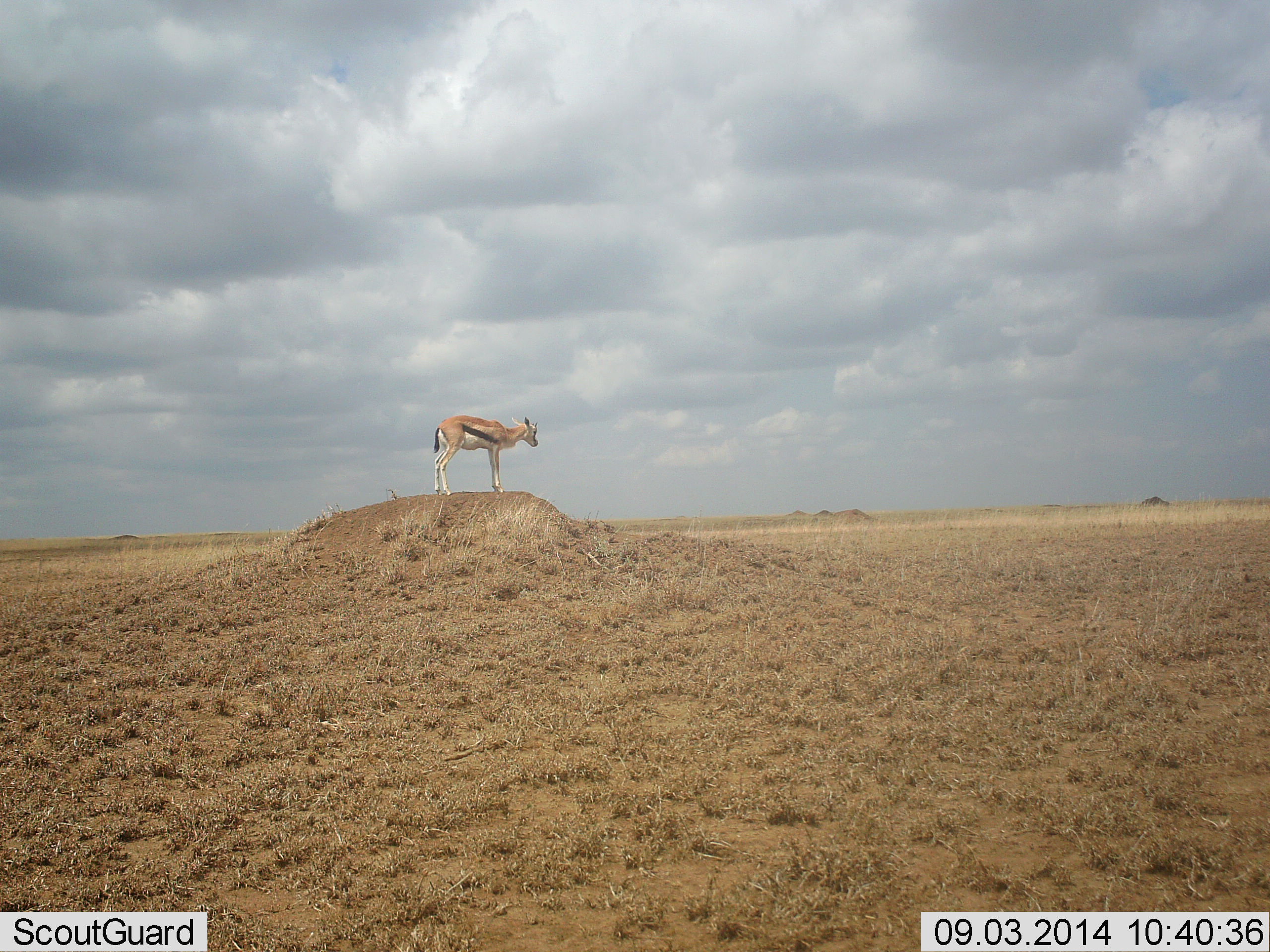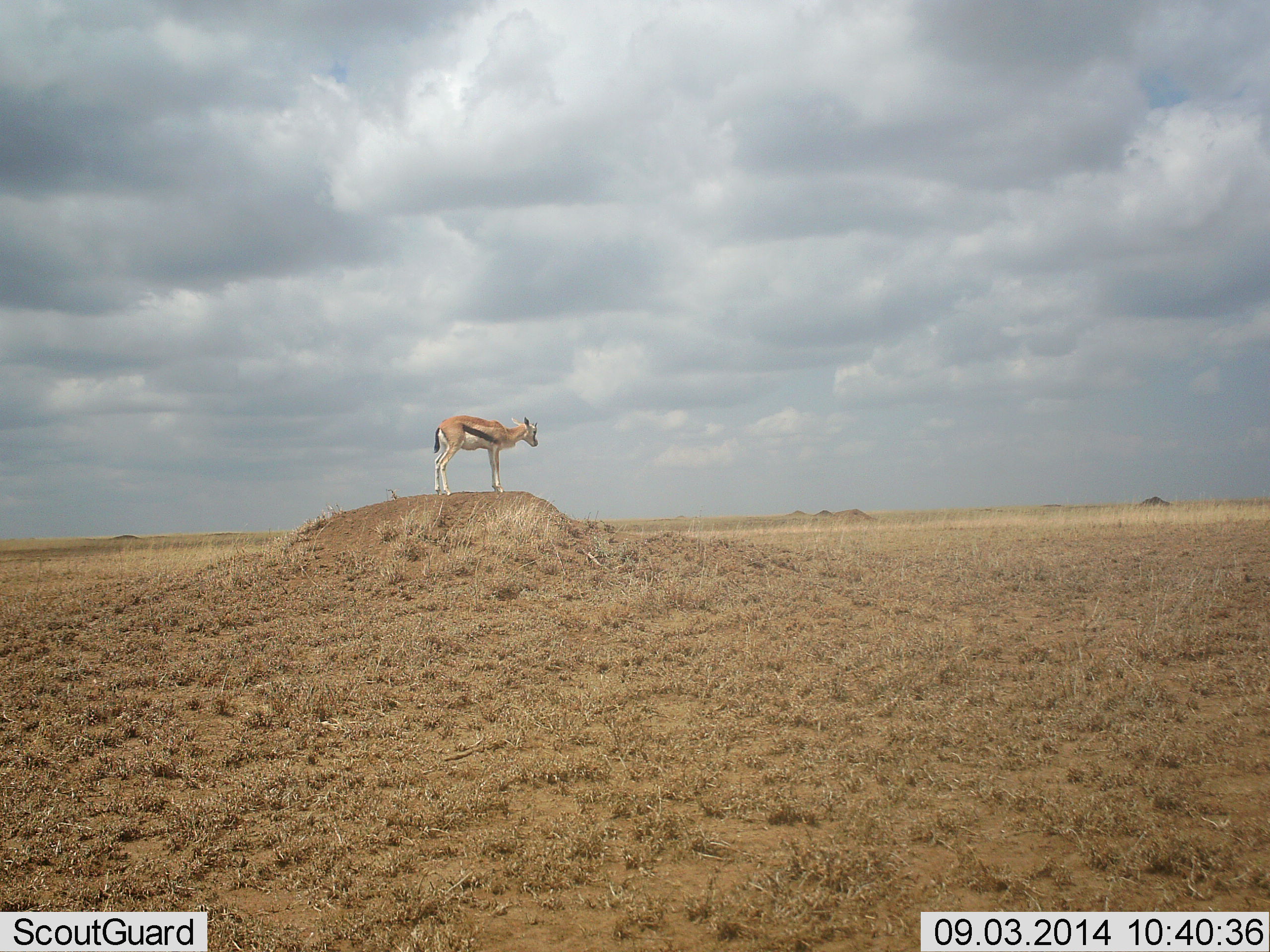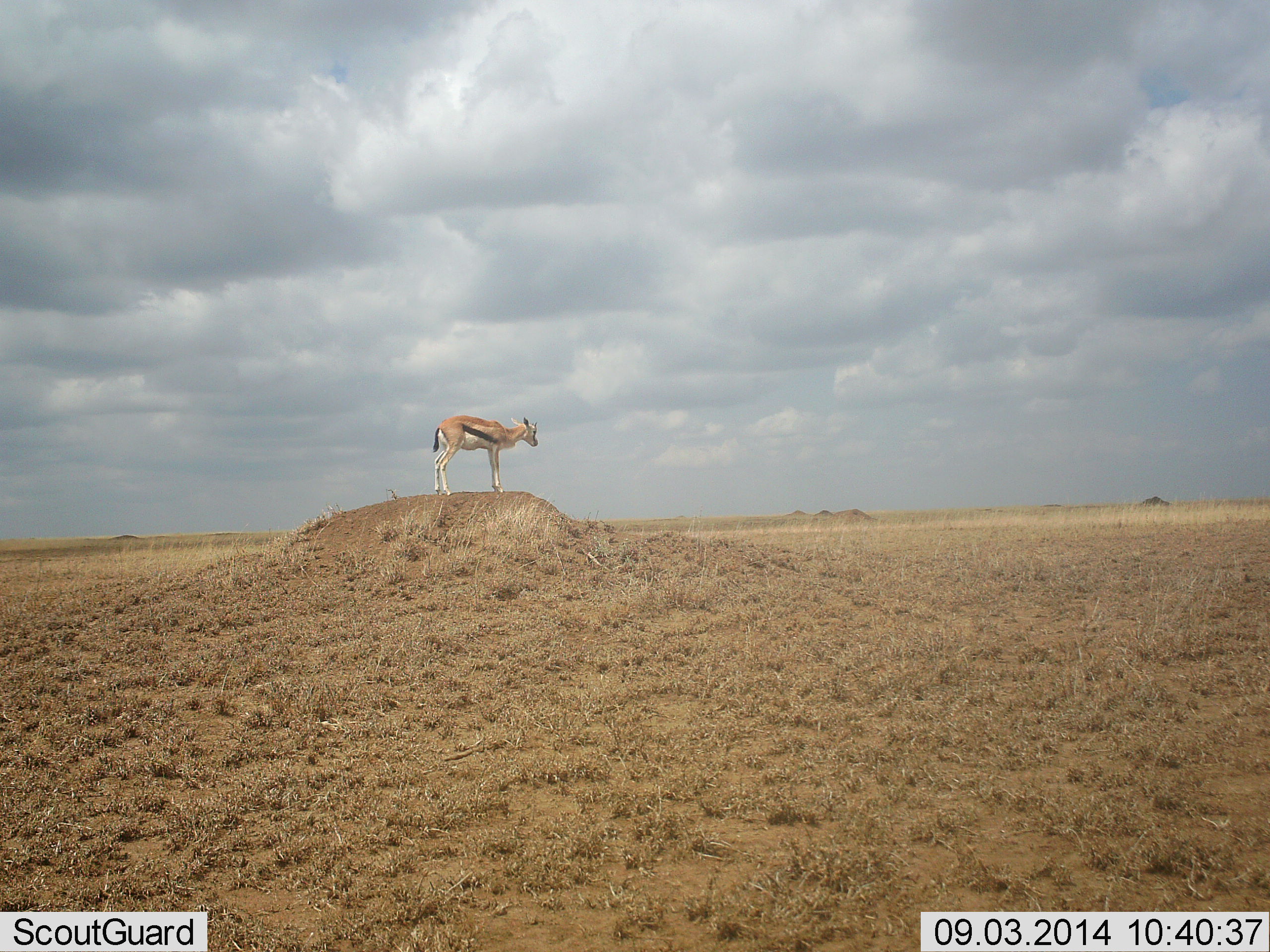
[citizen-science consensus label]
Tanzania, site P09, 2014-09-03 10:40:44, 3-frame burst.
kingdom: Animalia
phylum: Chordata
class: Mammalia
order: Artiodactyla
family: Bovidae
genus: Eudorcas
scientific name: Eudorcas thomsonii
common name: thomson's gazelle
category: gazellethomsons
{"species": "gazellethomsons (thomson's gazelle) (Eudorcas thomsonii)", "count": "1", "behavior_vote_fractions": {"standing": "100%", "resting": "0%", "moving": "0%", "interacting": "0%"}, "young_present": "0%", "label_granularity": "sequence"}